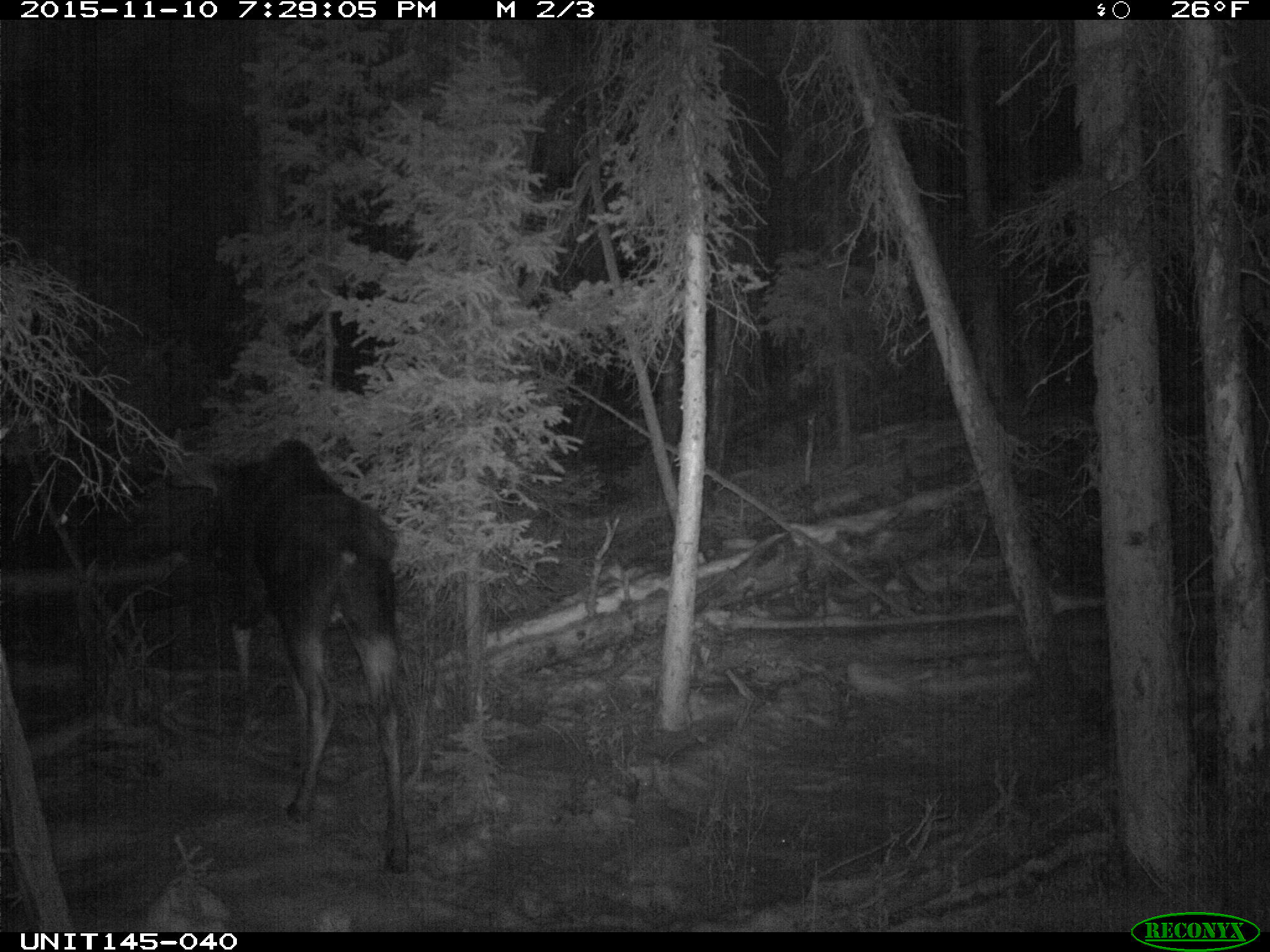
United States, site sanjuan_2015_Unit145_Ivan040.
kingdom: Animalia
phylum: Chordata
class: Mammalia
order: Artiodactyla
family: Cervidae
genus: Alces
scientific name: Alces alces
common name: moose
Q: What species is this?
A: Alces alces (moose).